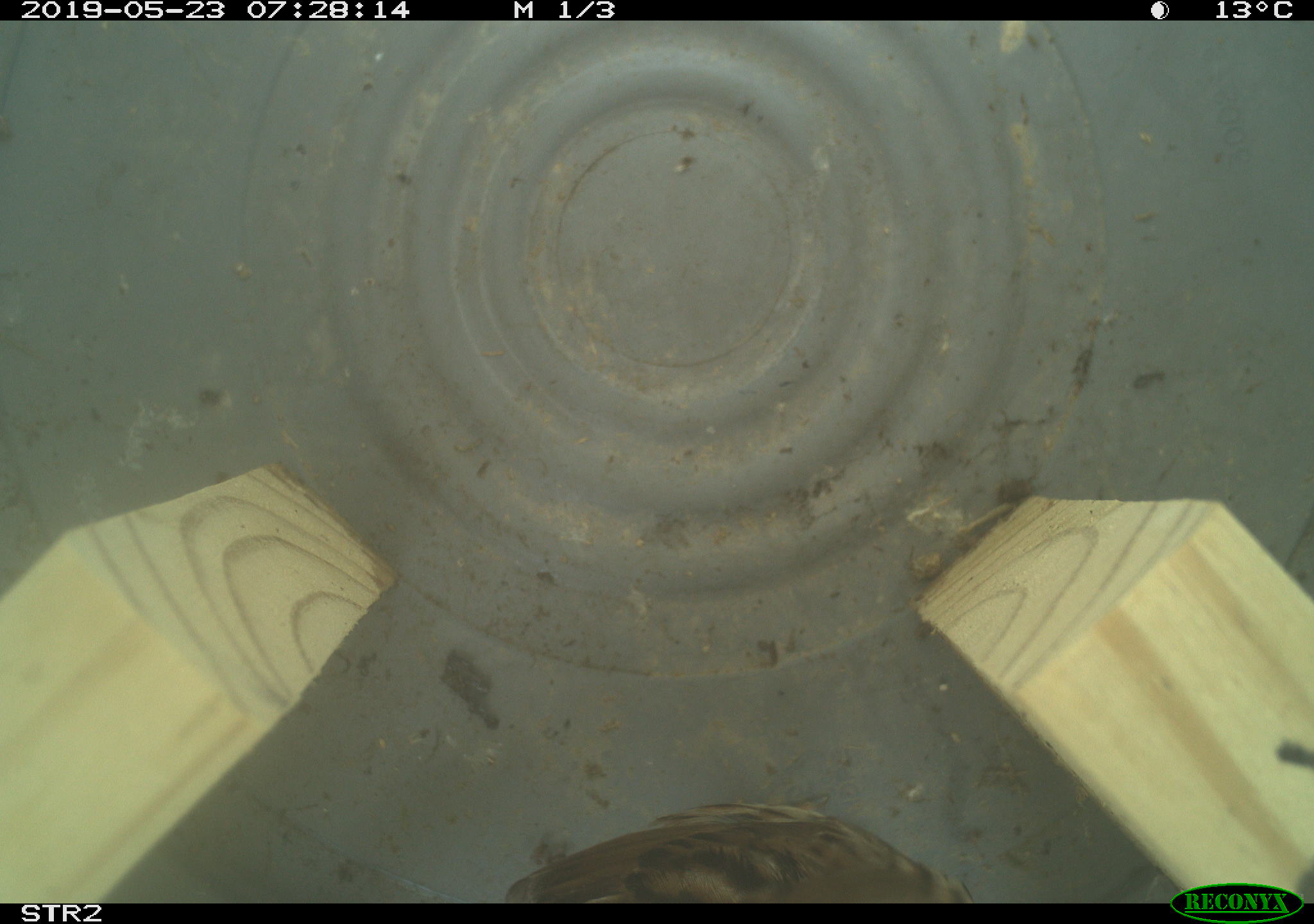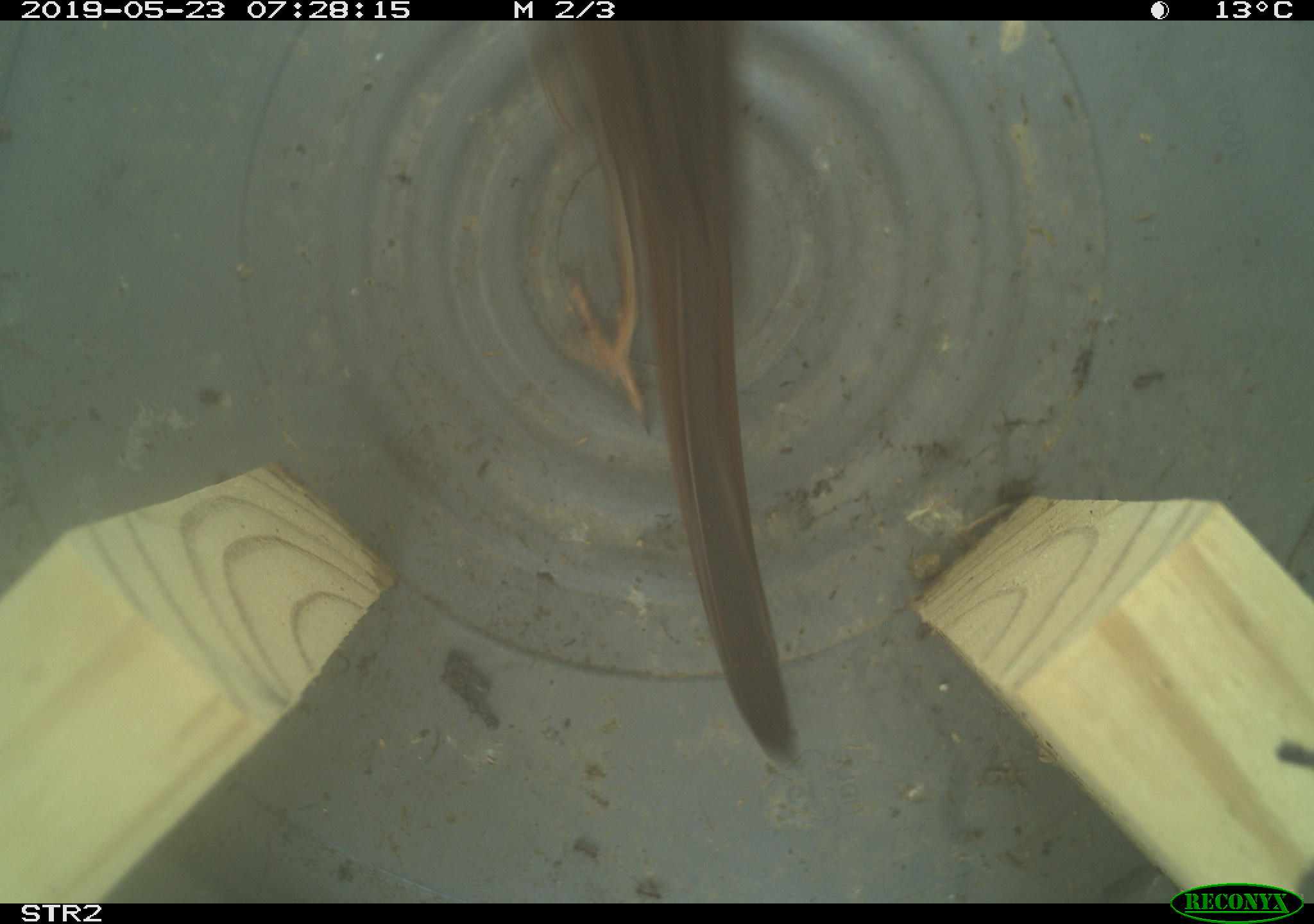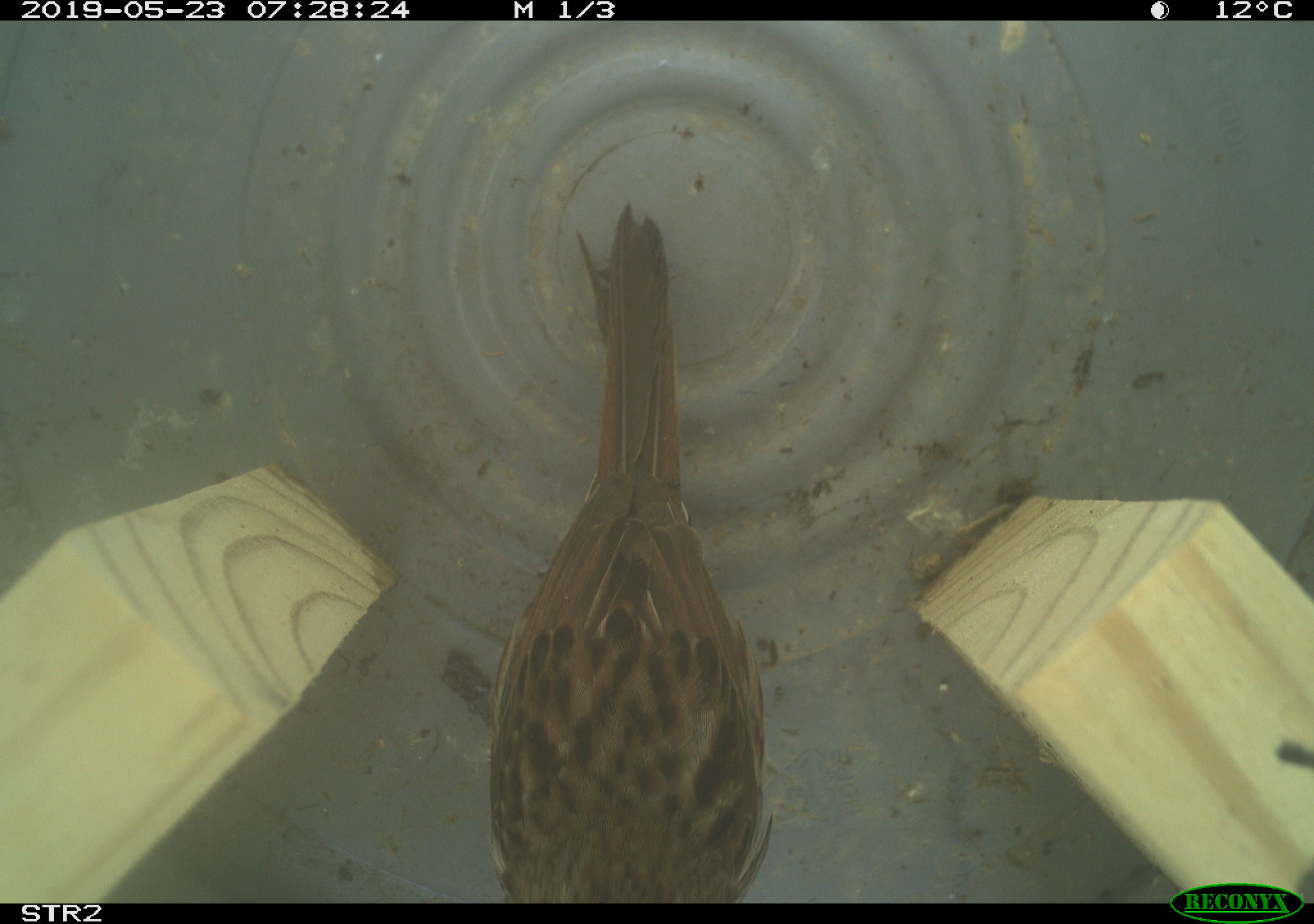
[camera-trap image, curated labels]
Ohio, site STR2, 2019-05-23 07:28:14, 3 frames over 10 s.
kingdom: Animalia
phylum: Chordata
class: Aves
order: Passeriformes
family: Passerellidae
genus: Melospiza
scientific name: Melospiza melodia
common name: song sparrow